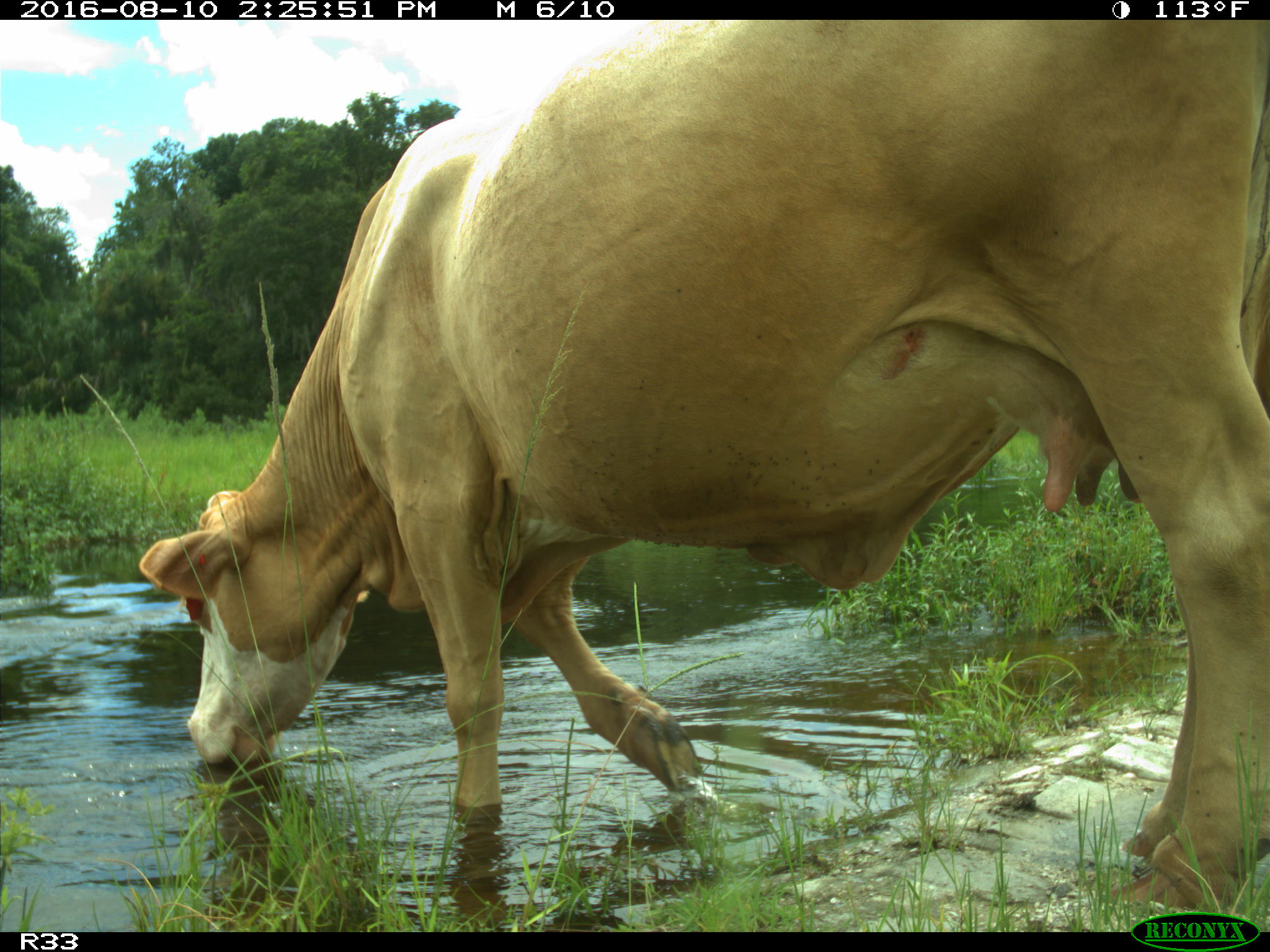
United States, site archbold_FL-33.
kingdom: Animalia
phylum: Chordata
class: Mammalia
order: Artiodactyla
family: Bovidae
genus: Bos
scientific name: Bos taurus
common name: domestic cow